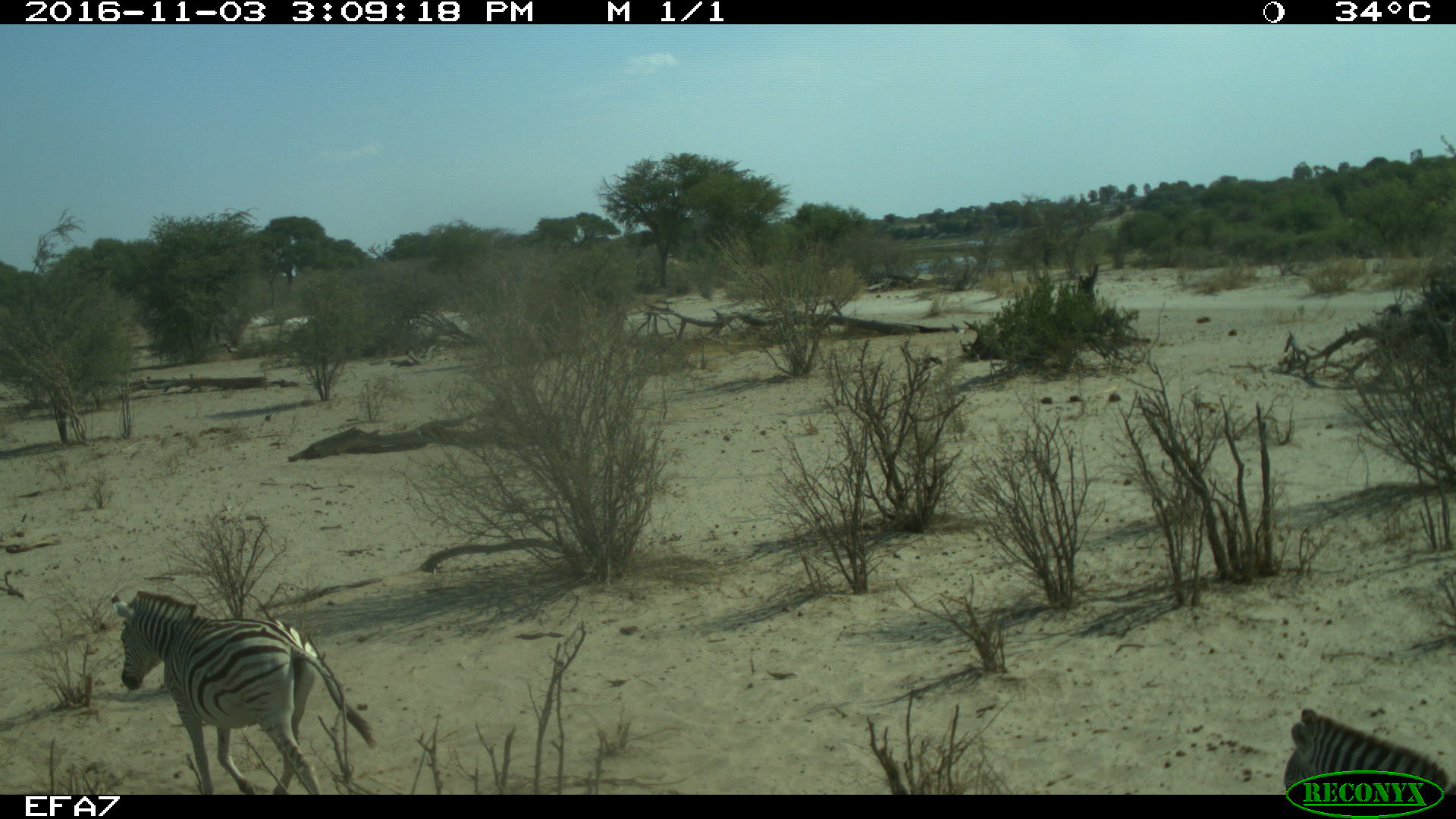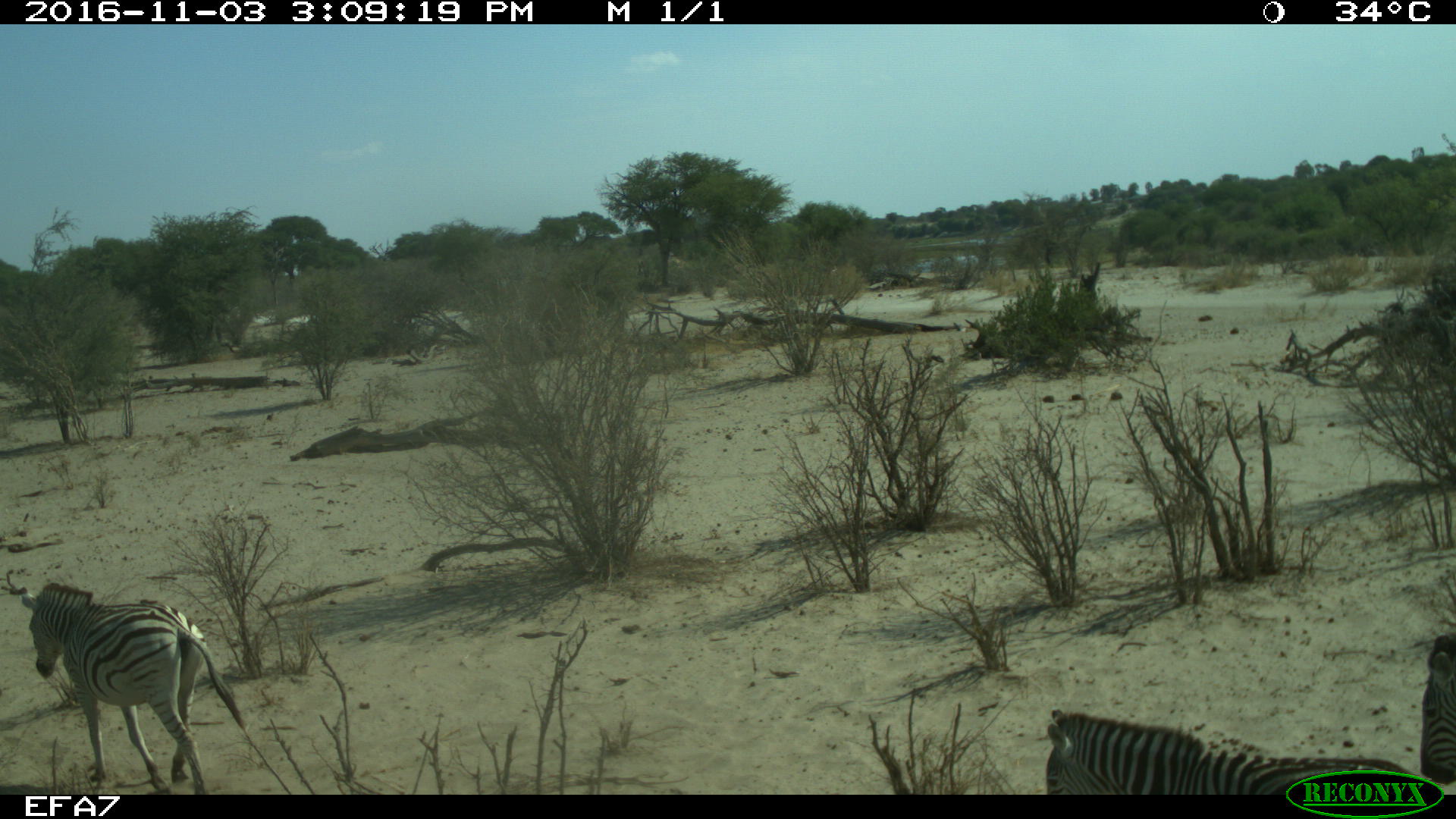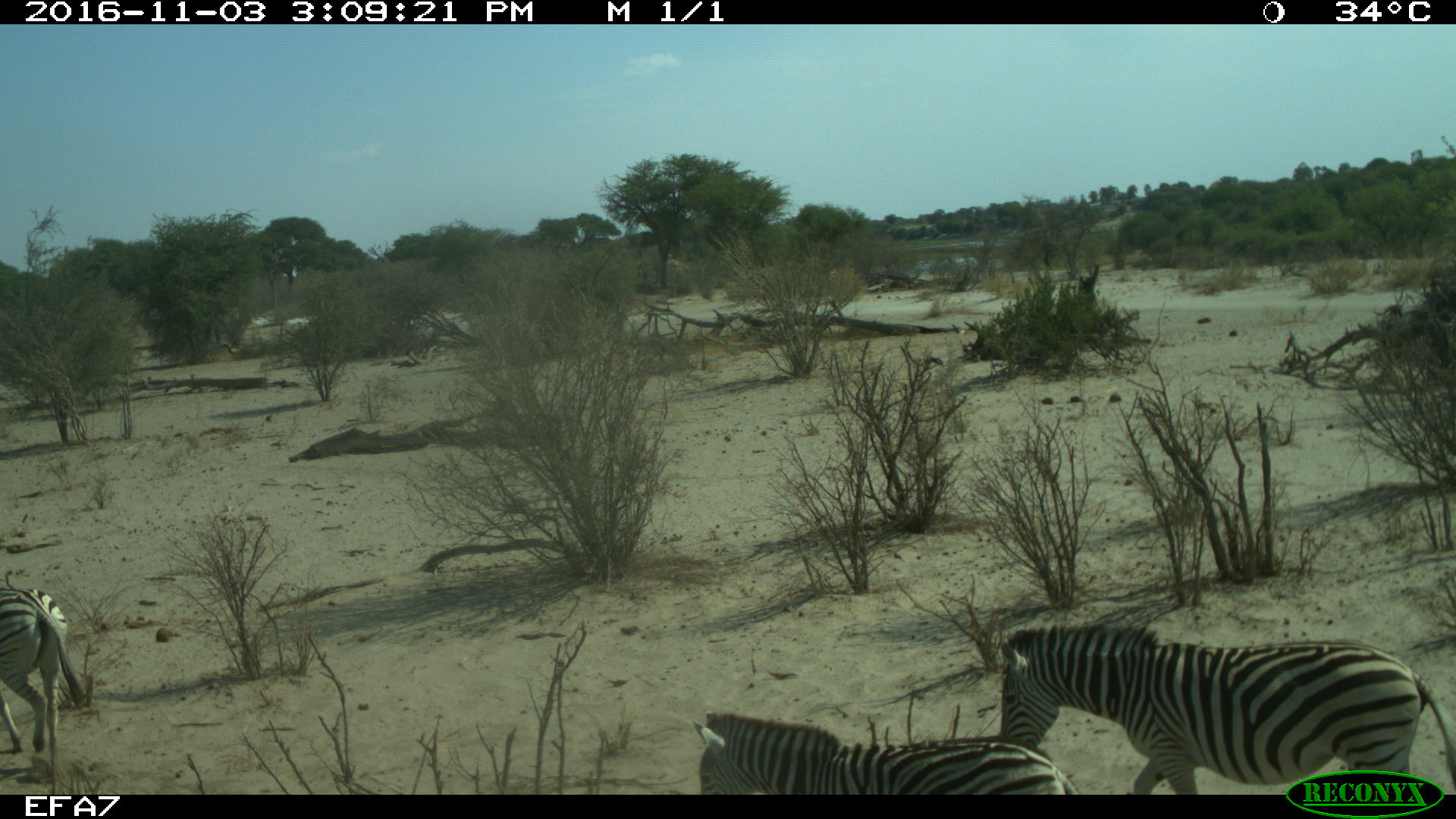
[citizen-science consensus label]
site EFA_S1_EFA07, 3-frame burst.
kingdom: Animalia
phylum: Chordata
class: Mammalia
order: Perissodactyla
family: Equidae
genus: Equus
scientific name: Equus quagga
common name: plains zebra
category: zebraplains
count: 3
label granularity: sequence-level